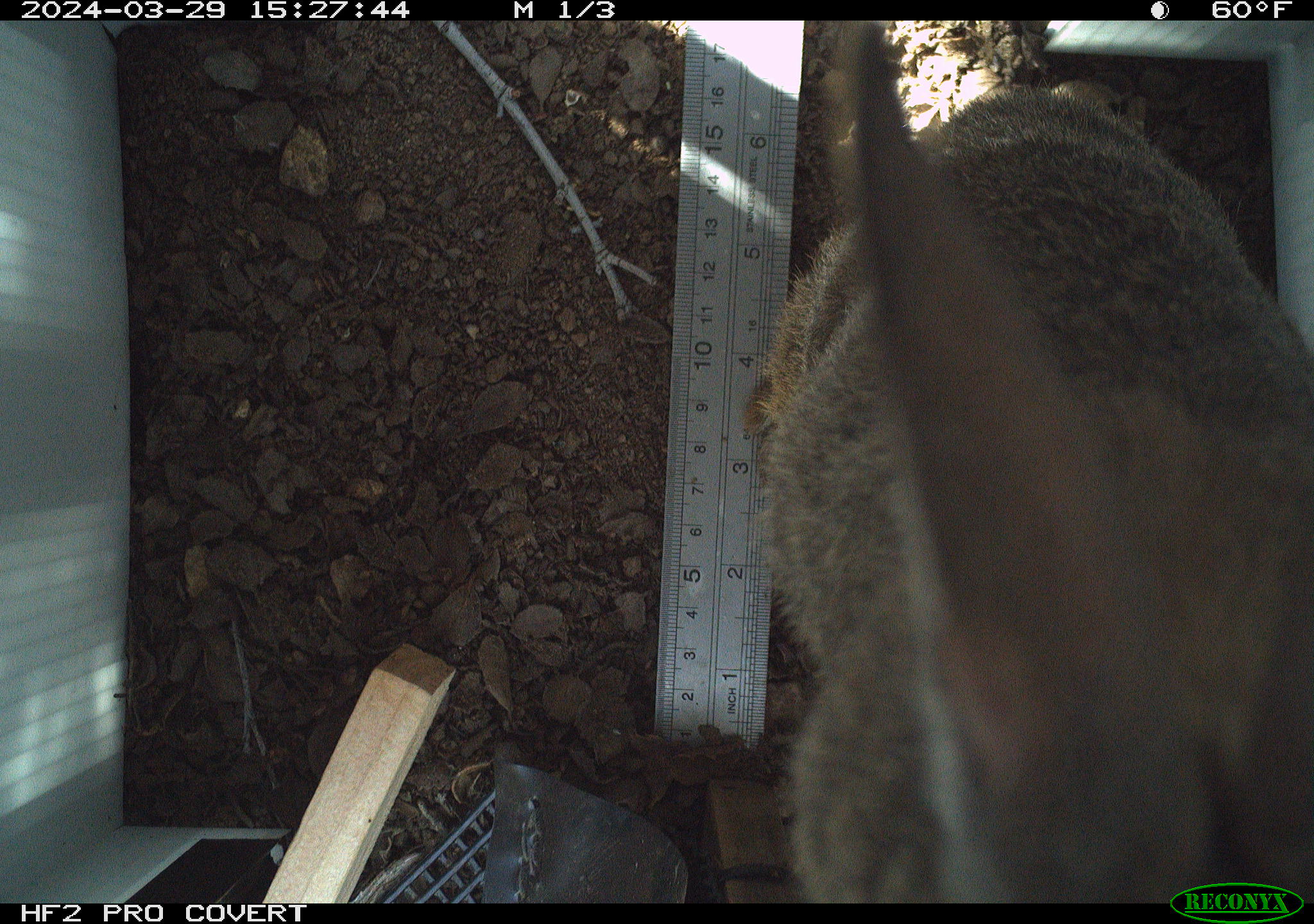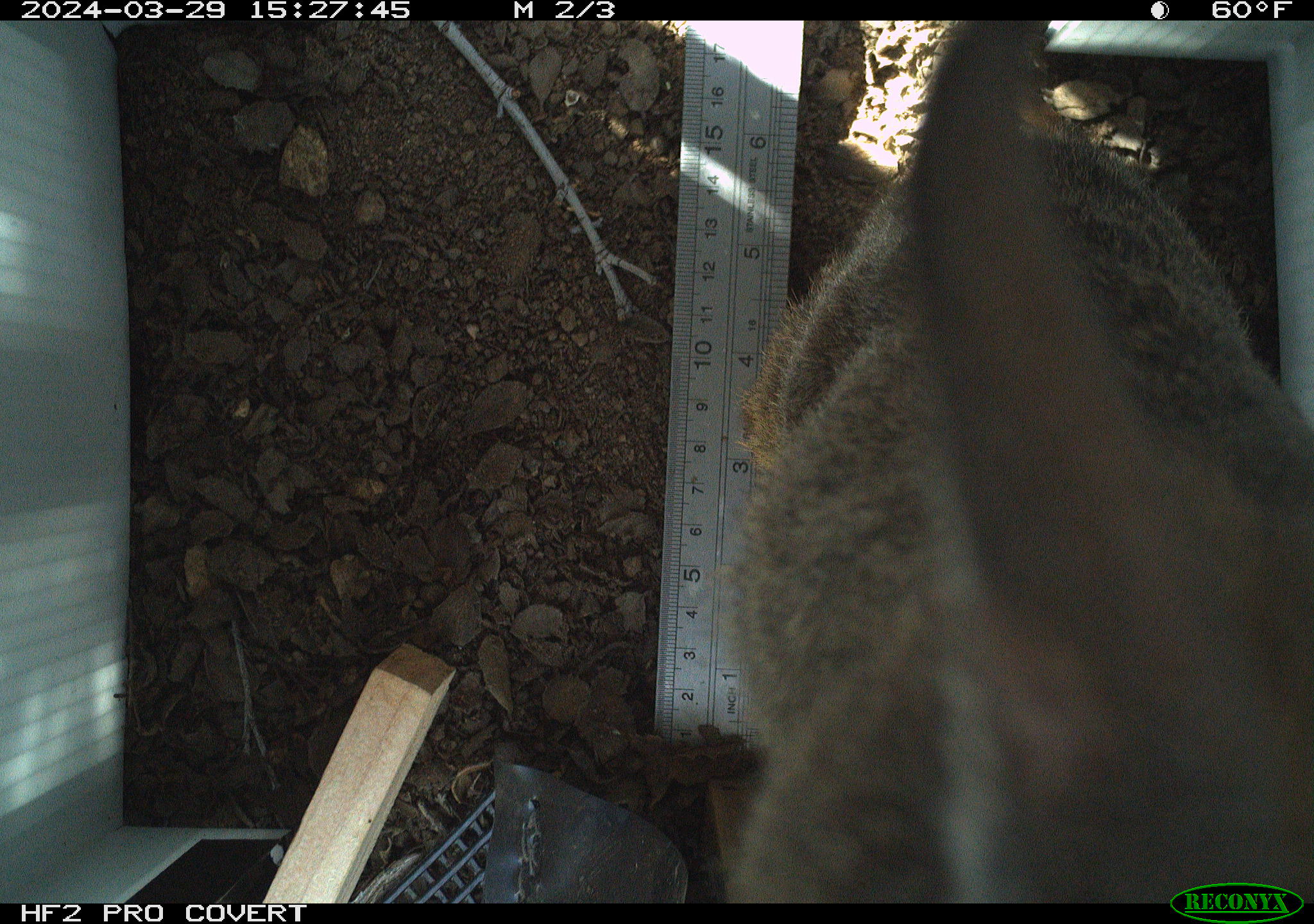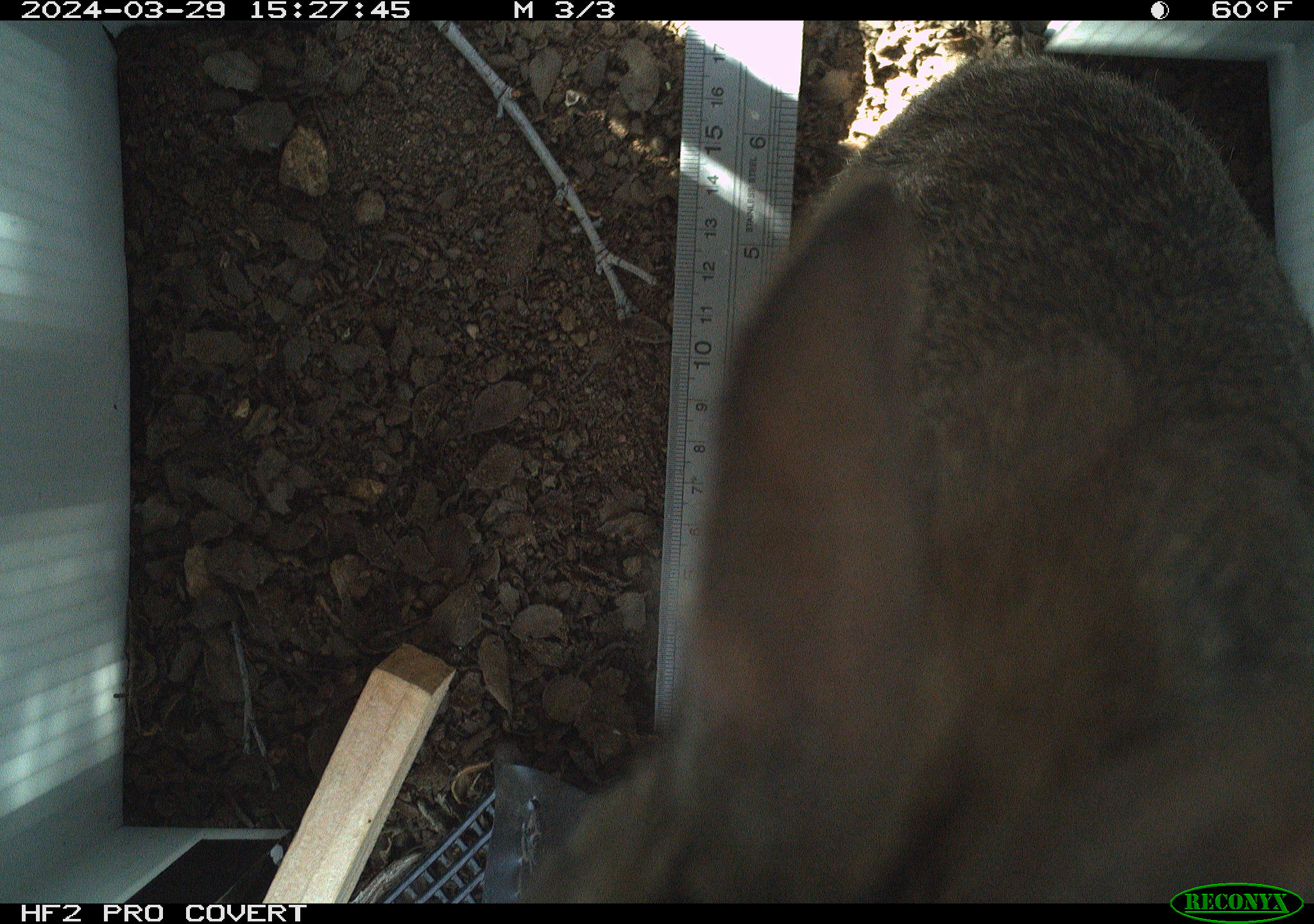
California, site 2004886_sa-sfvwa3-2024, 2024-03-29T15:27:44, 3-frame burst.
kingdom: Animalia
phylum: Chordata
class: Mammalia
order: Lagomorpha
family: Leporidae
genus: Sylvilagus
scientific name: Sylvilagus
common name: cottontail rabbits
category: sylvilagus species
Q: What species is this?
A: Sylvilagus species (cottontail rabbits) (Sylvilagus).